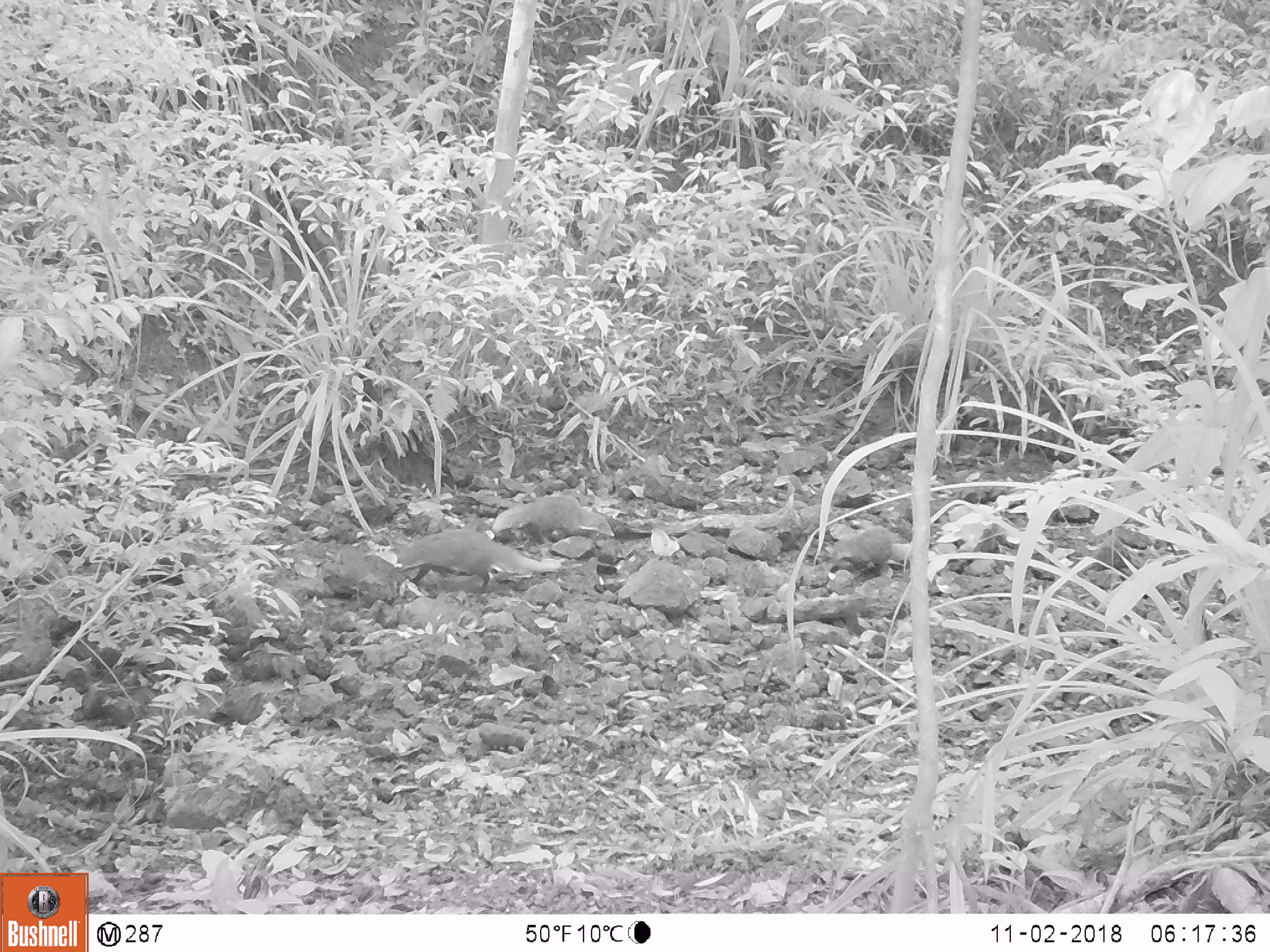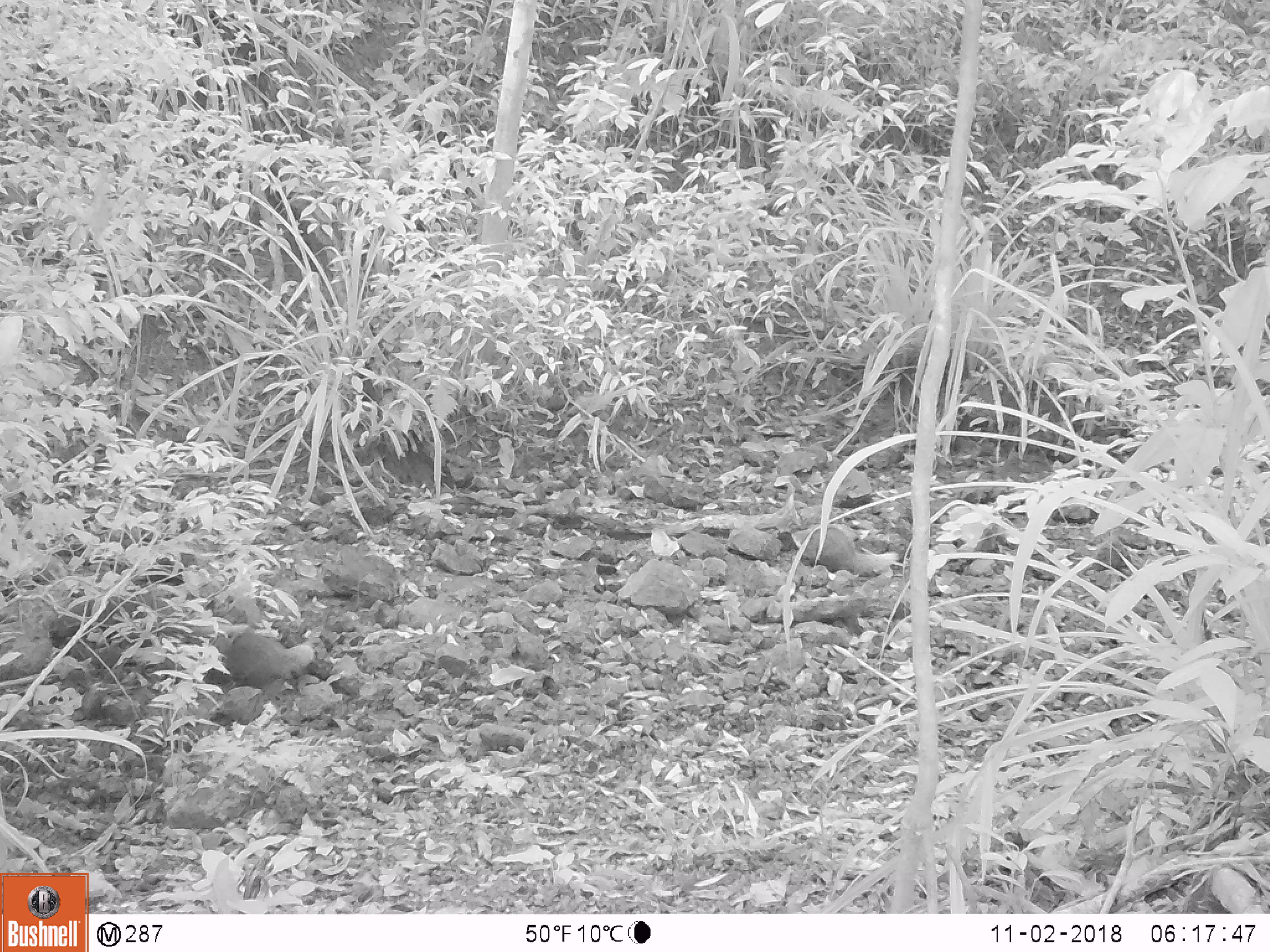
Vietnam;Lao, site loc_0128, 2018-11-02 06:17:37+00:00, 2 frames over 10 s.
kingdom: Animalia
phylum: Chordata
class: Mammalia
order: Carnivora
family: Herpestidae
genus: Urva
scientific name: Urva urva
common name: crab-eating mongoose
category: crab eating mongoose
Crab eating mongoose (crab-eating mongoose) (Urva urva). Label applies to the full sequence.